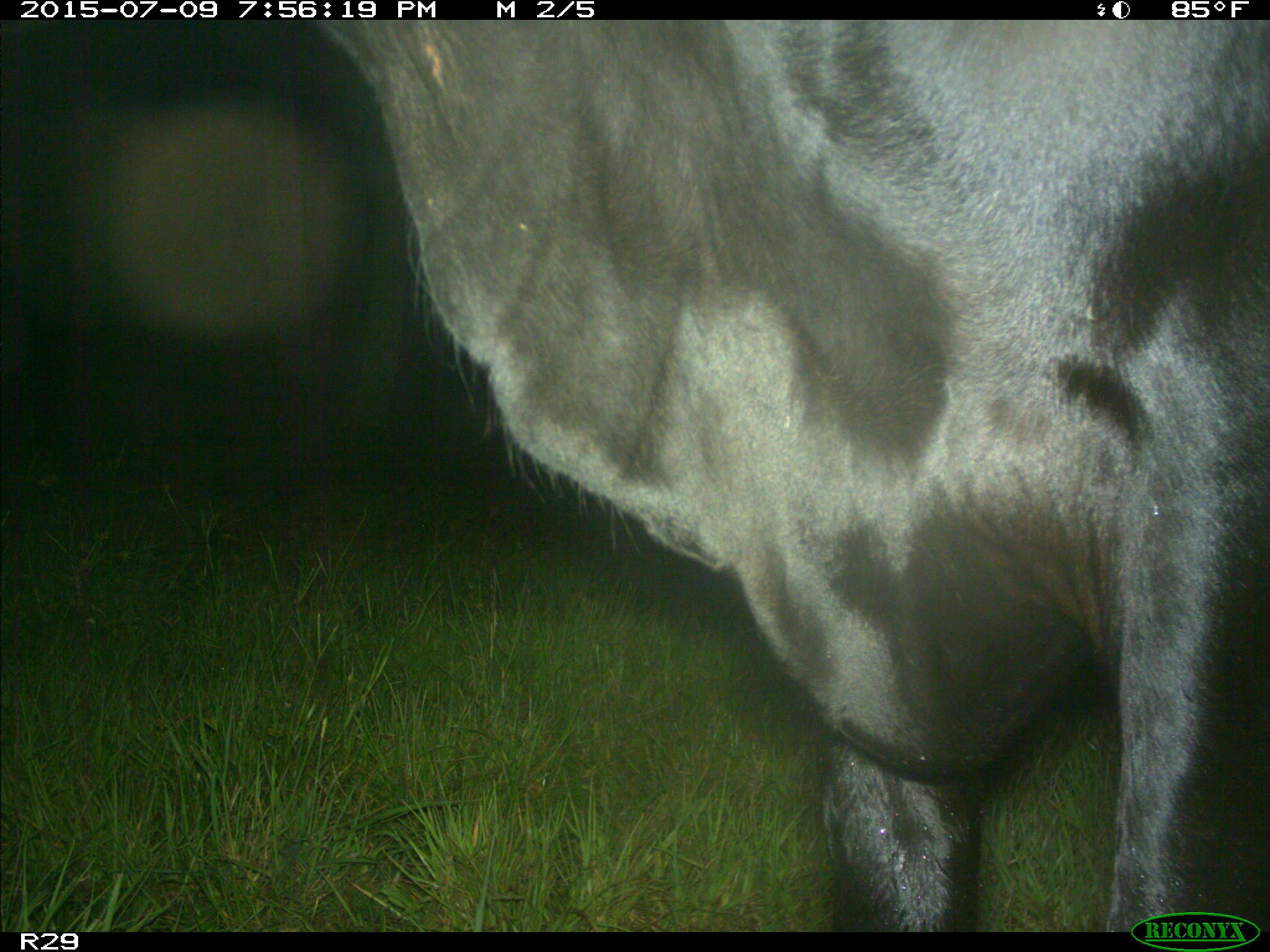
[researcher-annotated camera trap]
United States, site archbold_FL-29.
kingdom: Animalia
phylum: Chordata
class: Mammalia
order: Artiodactyla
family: Bovidae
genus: Bos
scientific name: Bos taurus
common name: domestic cow